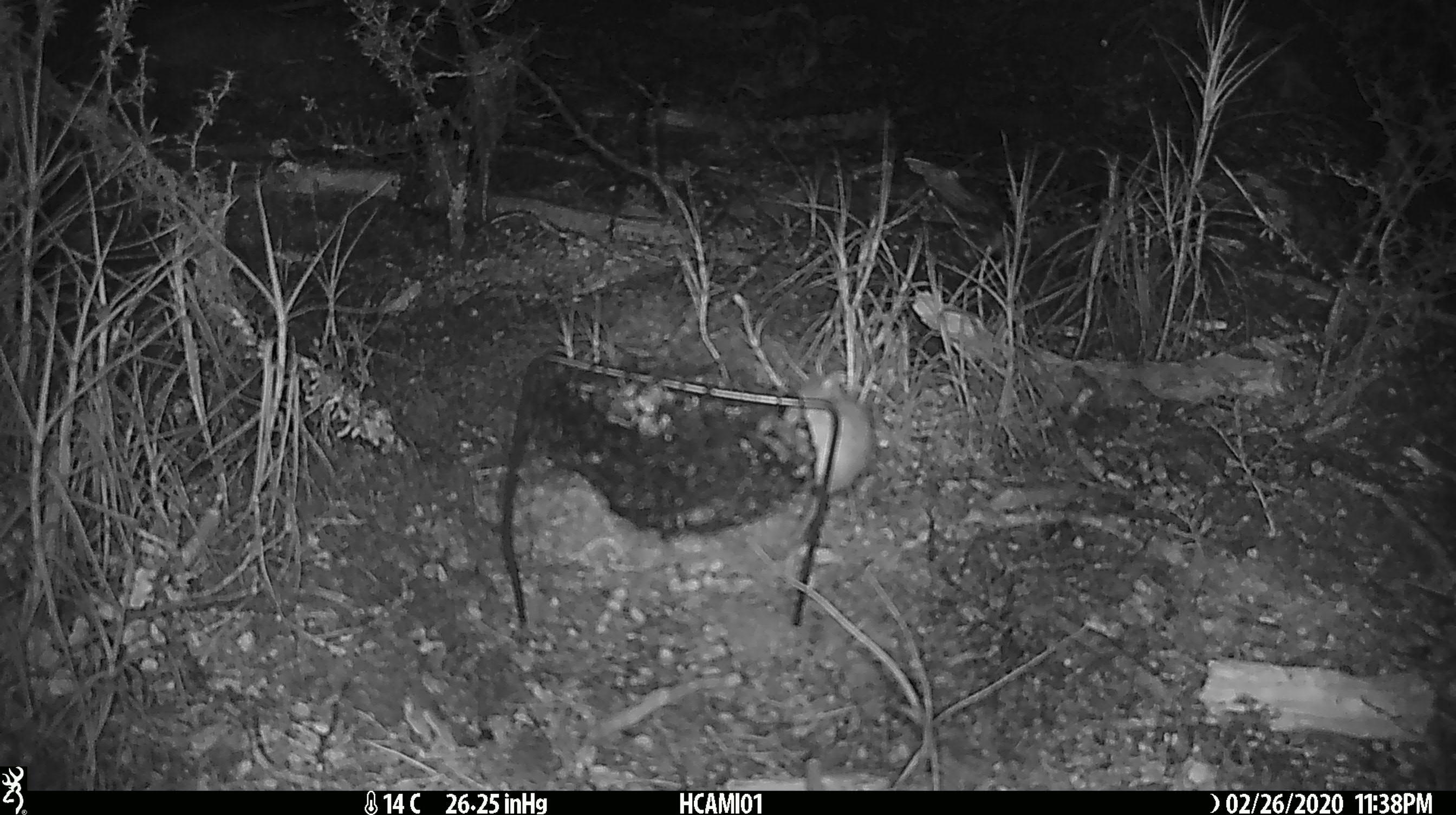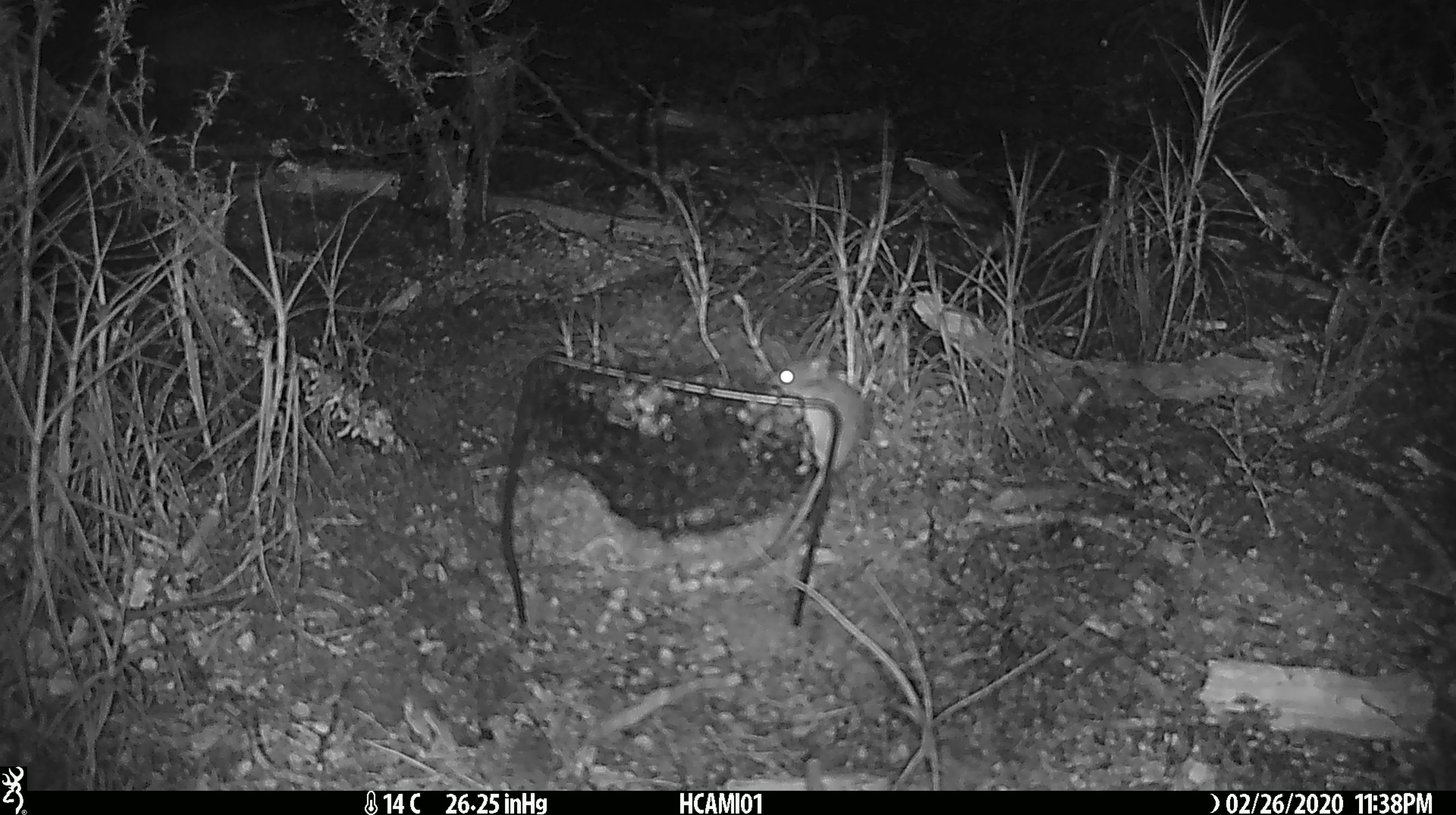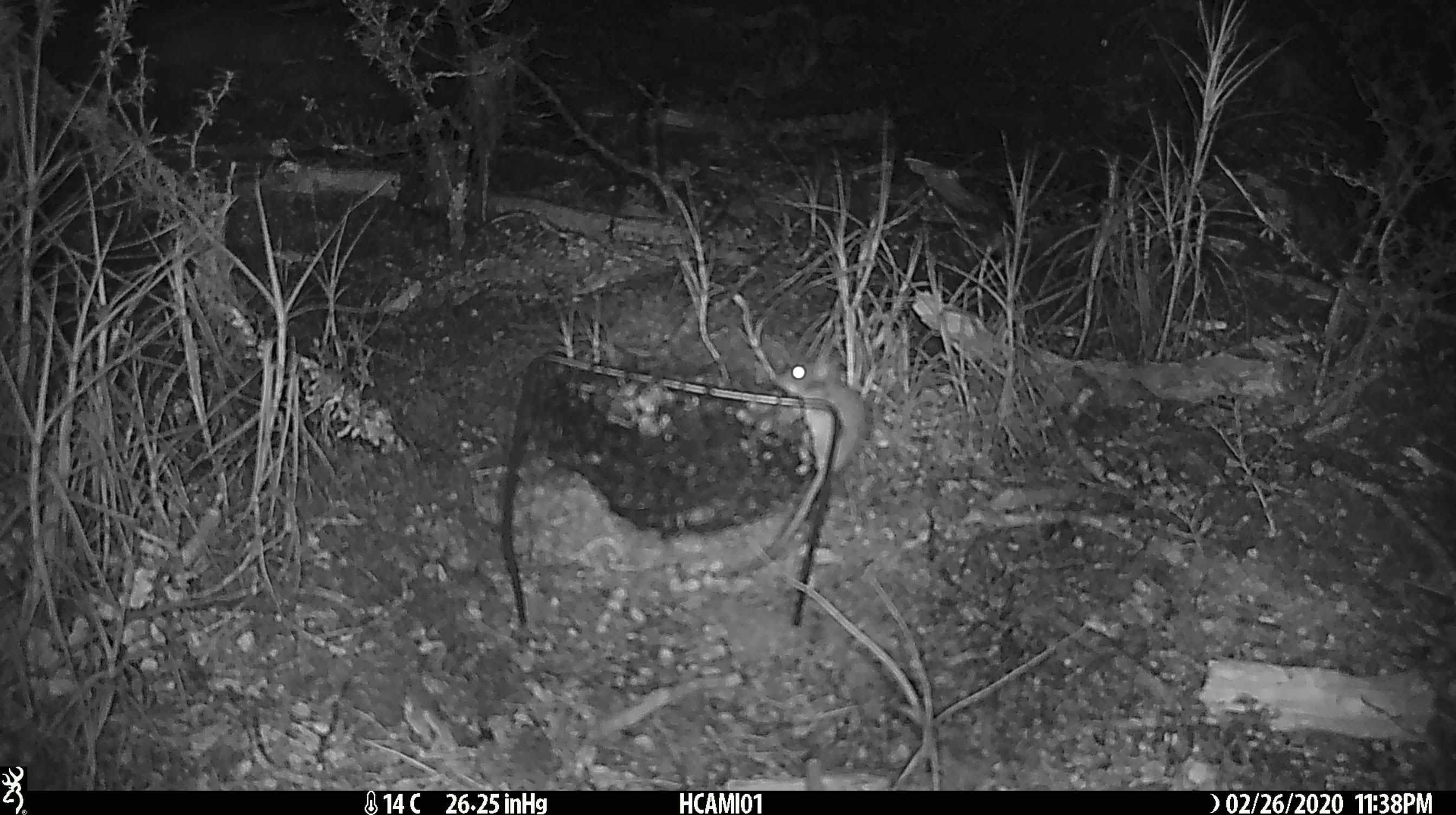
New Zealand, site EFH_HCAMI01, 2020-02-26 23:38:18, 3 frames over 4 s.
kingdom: Animalia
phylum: Chordata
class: Mammalia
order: Rodentia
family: Muridae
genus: Mus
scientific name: Mus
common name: mouse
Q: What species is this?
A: Mouse (Mus).